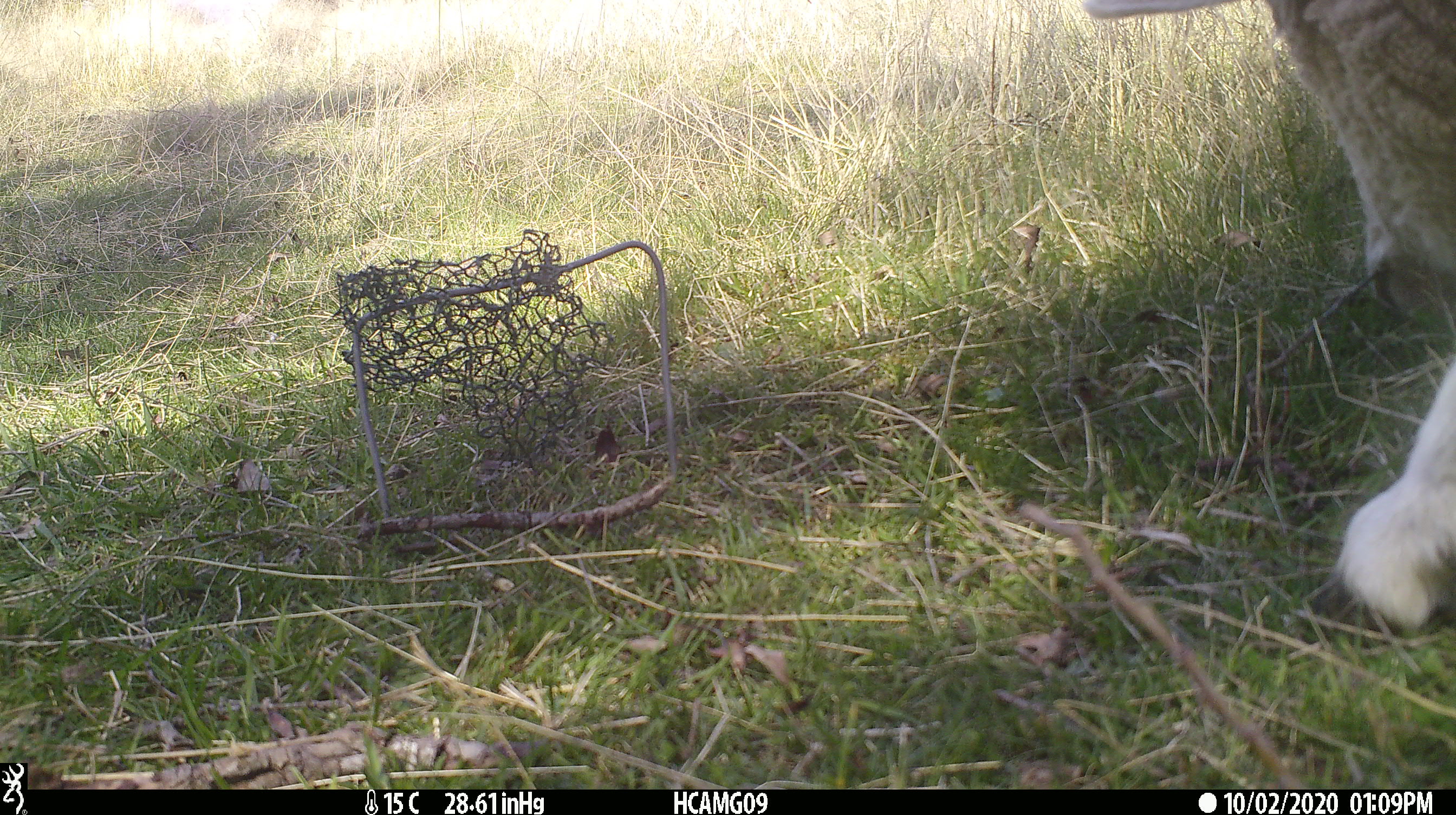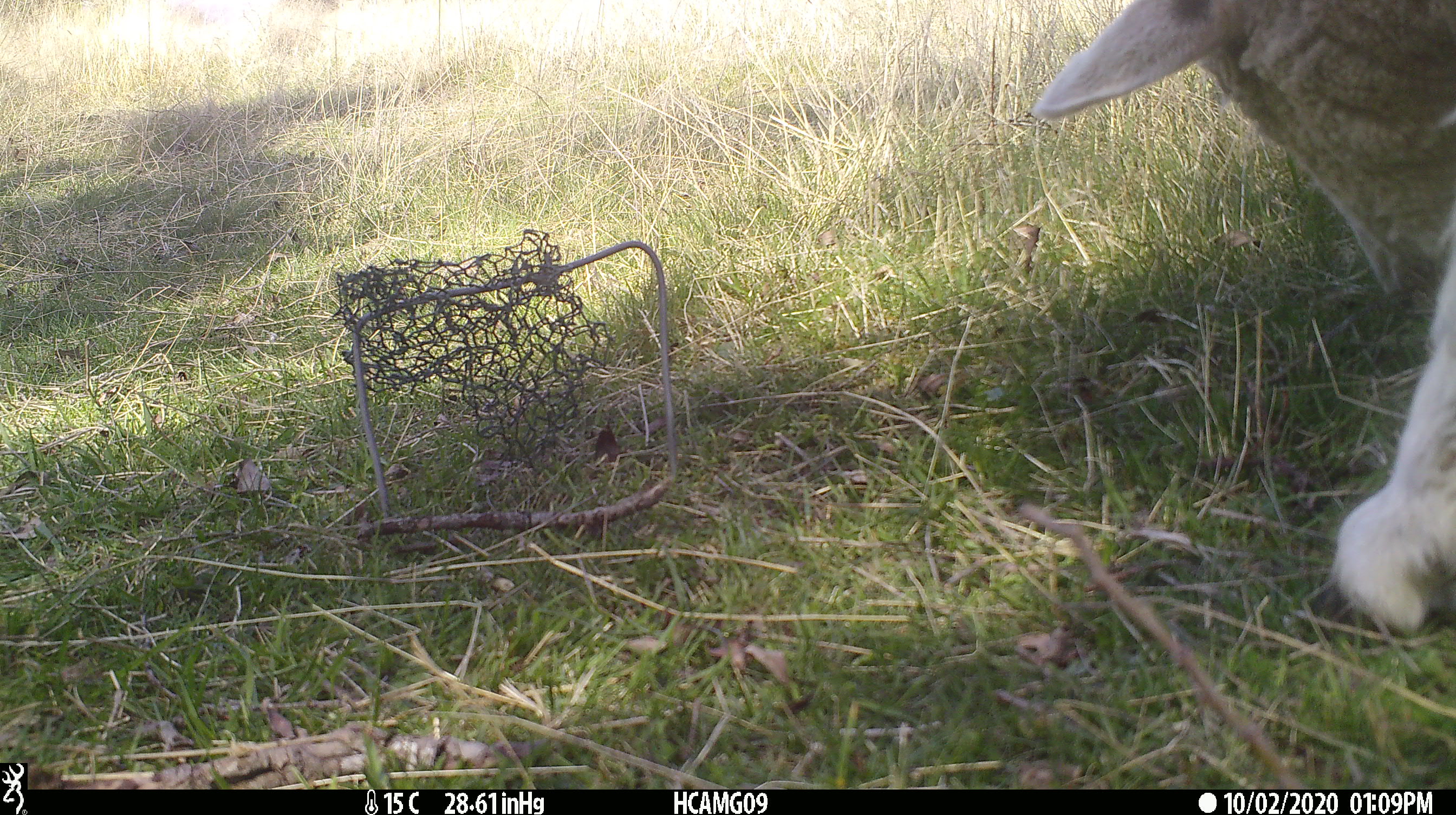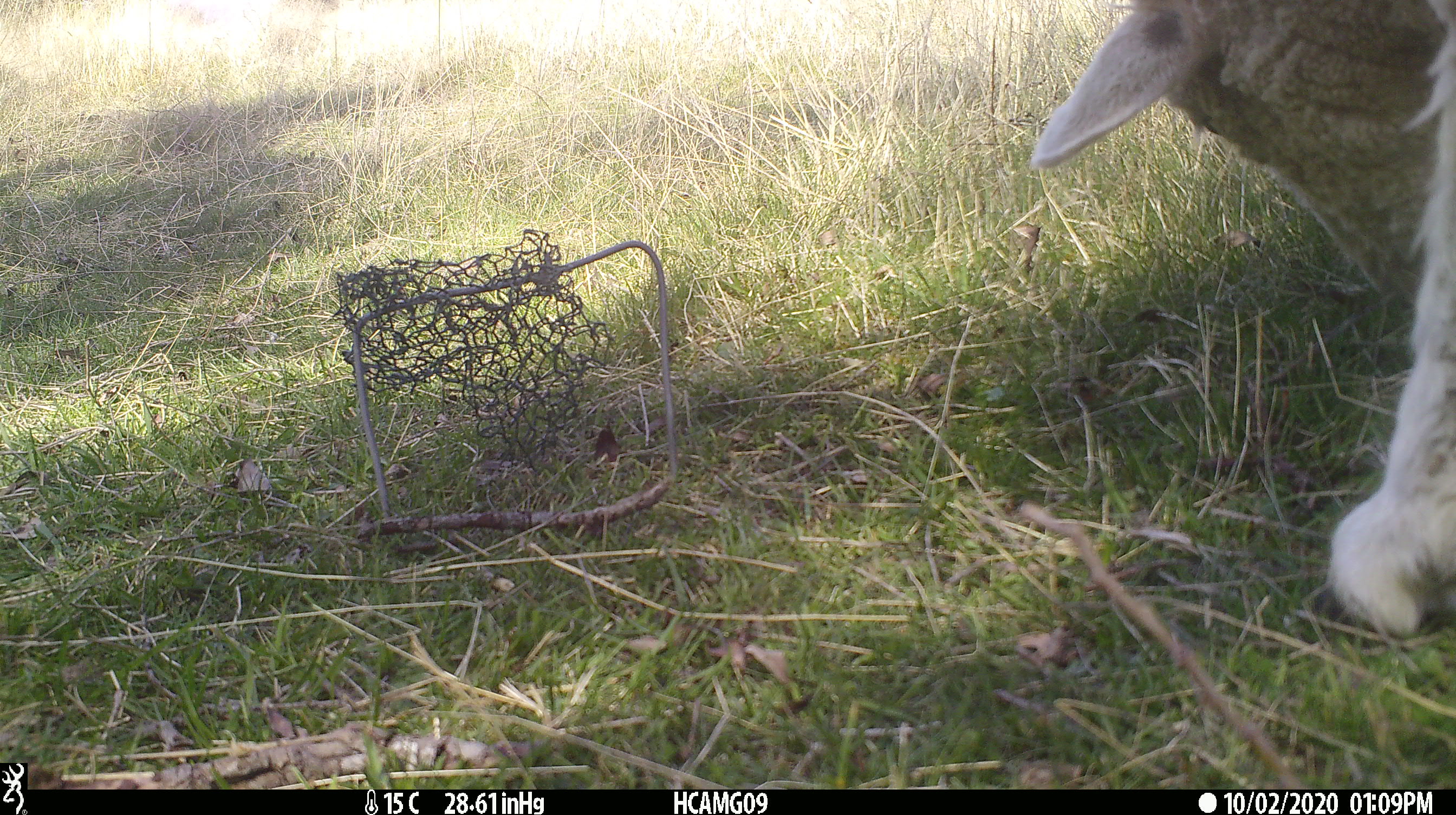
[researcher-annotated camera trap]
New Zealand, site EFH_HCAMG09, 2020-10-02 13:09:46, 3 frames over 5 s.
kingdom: Animalia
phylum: Chordata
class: Mammalia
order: Artiodactyla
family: Bovidae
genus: Ovis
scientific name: Ovis aries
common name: domestic sheep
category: sheep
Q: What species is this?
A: Sheep (domestic sheep) (Ovis aries).